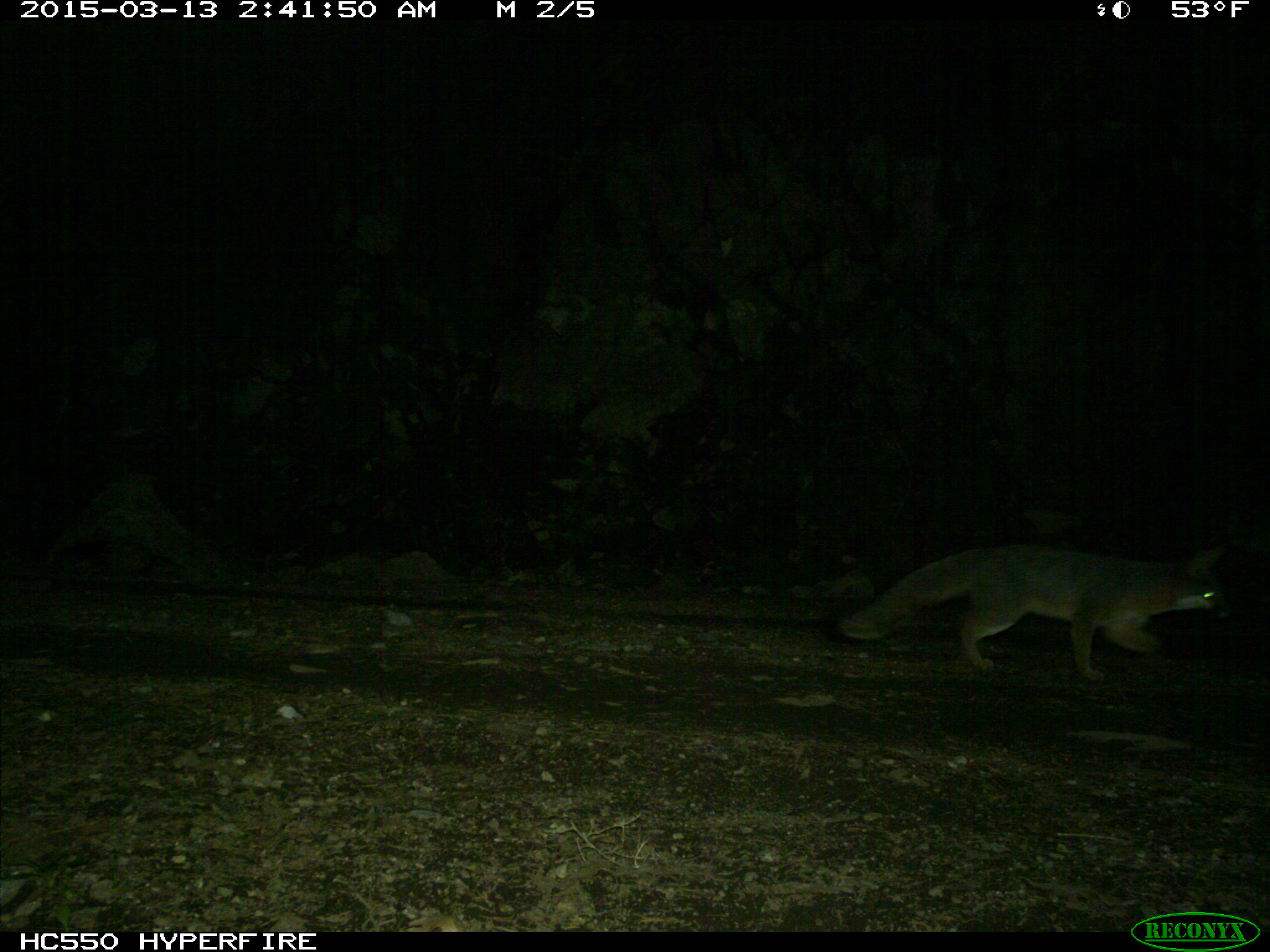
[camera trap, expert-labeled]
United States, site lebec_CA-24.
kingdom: Animalia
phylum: Chordata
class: Mammalia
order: Carnivora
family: Canidae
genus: Urocyon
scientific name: Urocyon cinereoargenteus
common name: gray fox